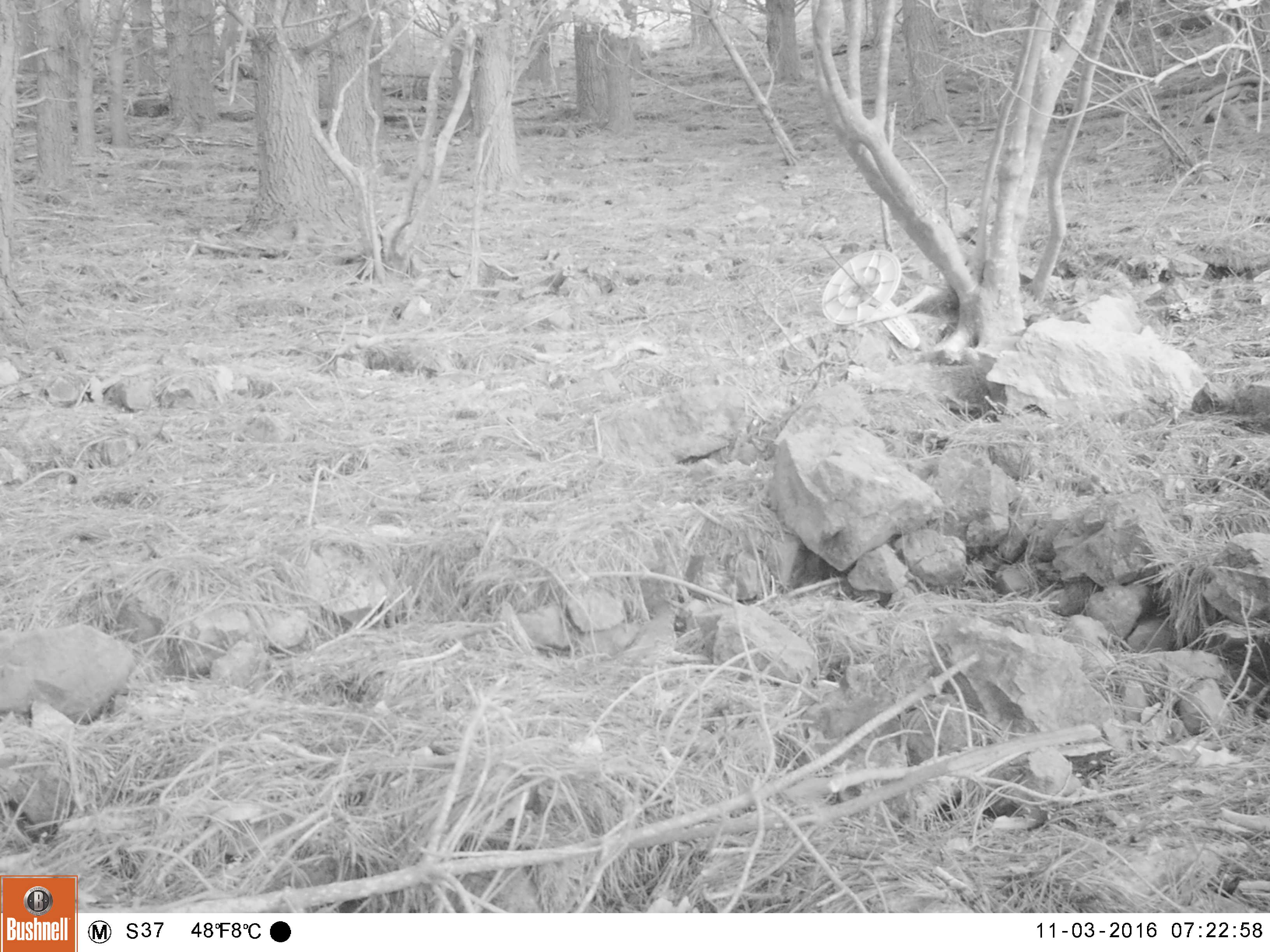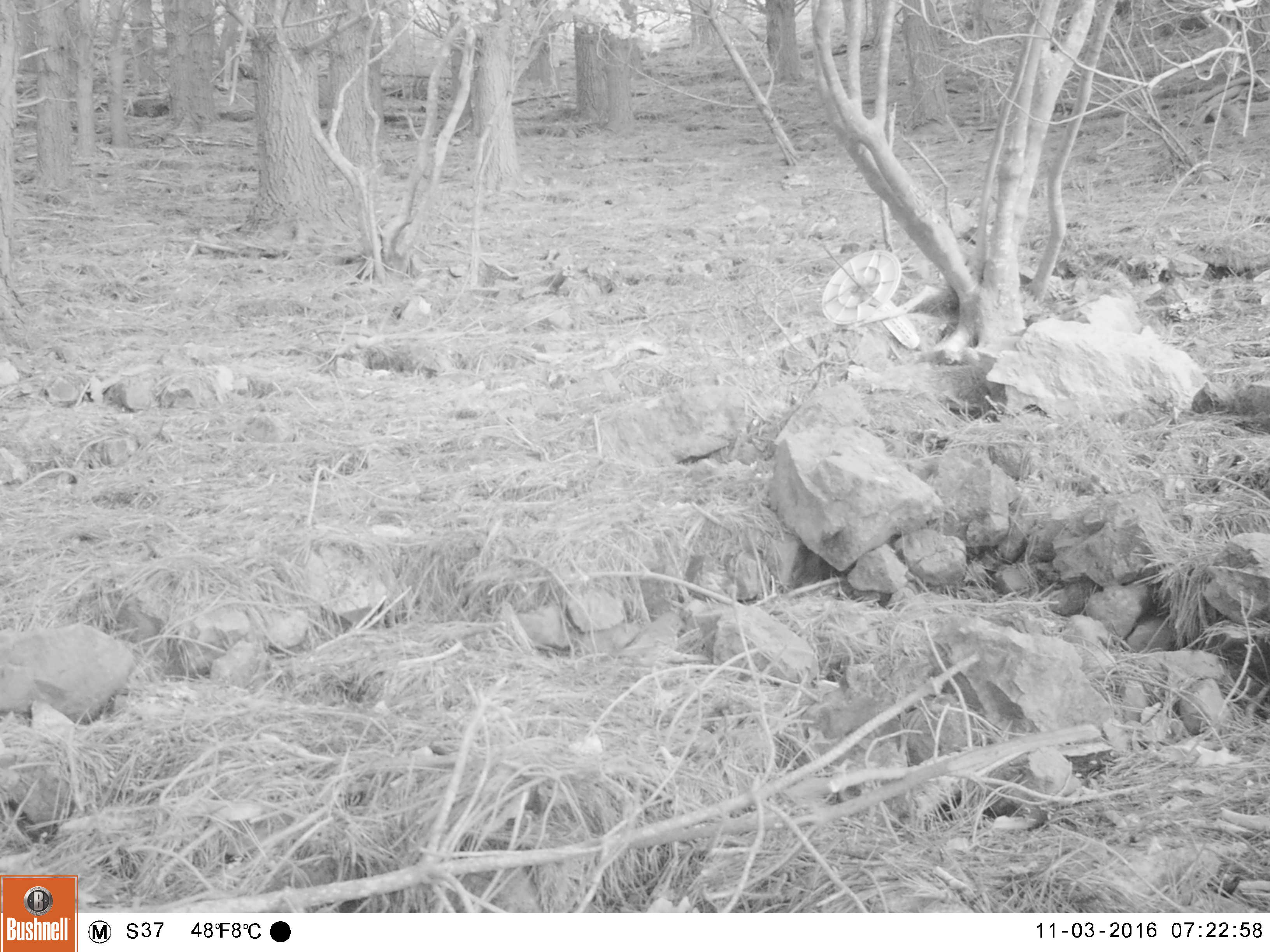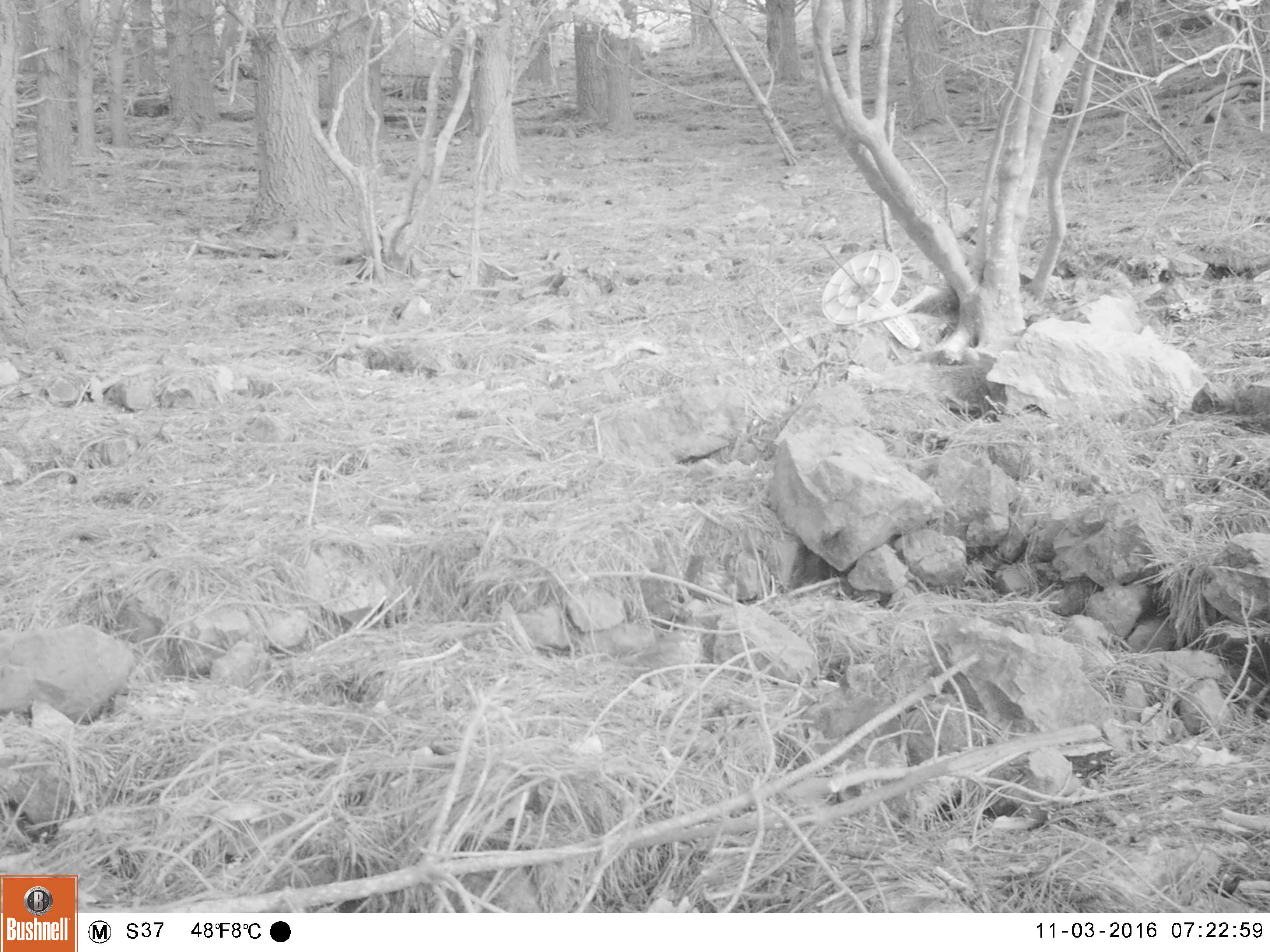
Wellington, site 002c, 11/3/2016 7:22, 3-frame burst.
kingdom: Animalia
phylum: Chordata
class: Aves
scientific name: Aves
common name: bird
Bird (Aves).